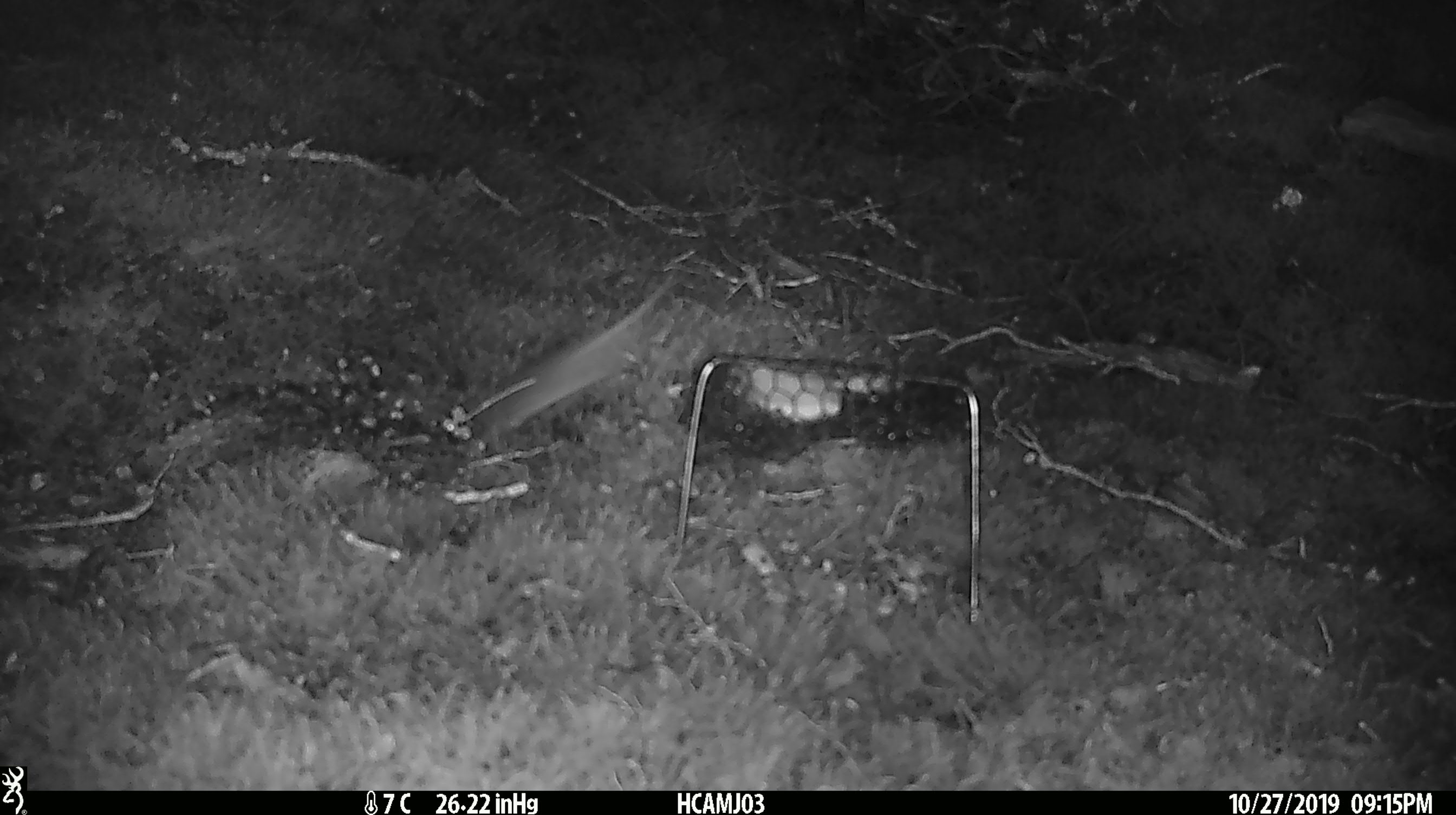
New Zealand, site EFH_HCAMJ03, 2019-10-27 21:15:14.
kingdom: Animalia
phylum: Chordata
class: Mammalia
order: Rodentia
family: Muridae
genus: Mus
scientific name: Mus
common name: mouse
Mouse (Mus).